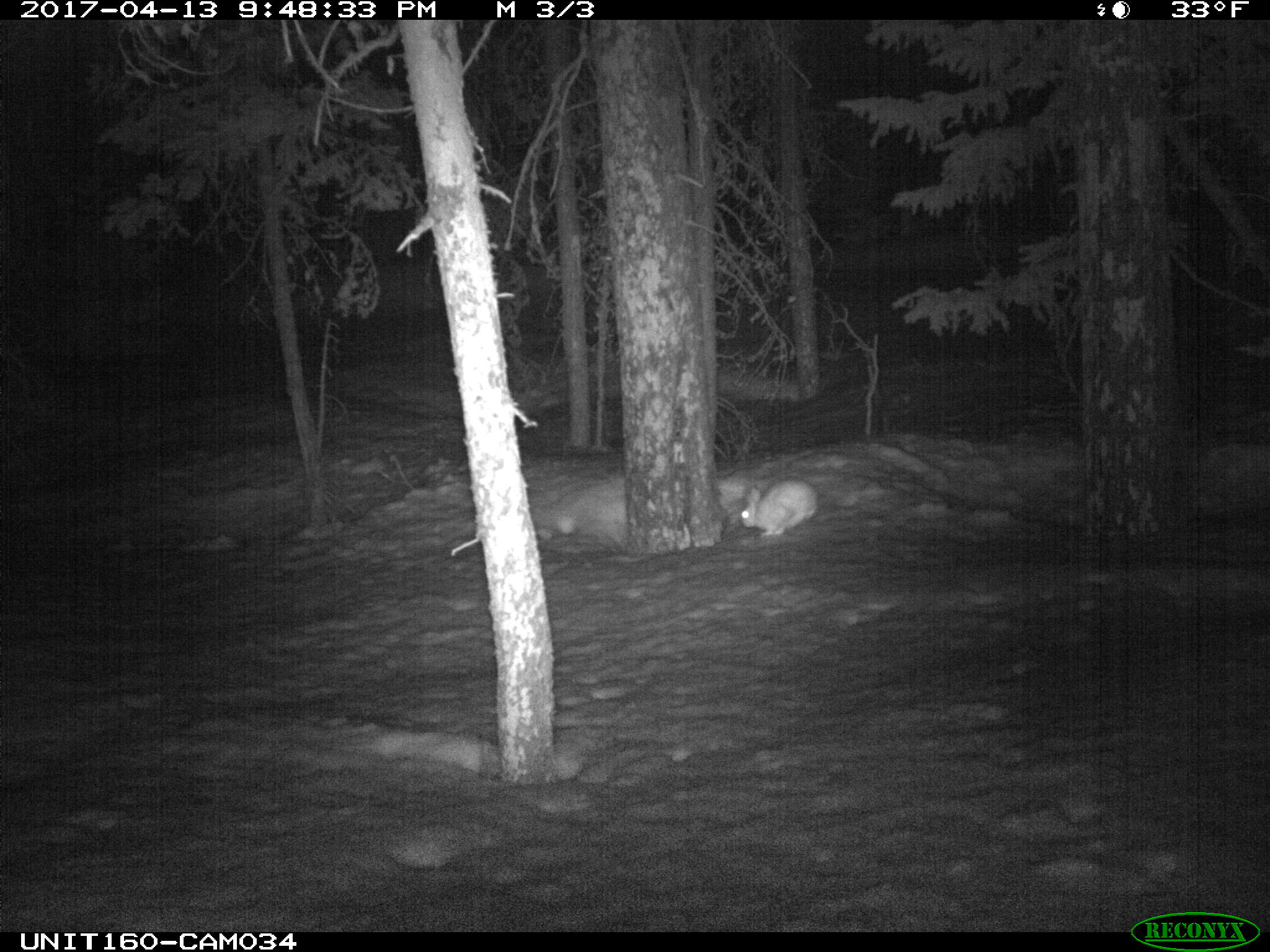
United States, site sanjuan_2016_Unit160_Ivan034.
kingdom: Animalia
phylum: Chordata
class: Mammalia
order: Lagomorpha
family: Leporidae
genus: Lepus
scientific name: Lepus americanus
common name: snowshoe hare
Lepus americanus (snowshoe hare).